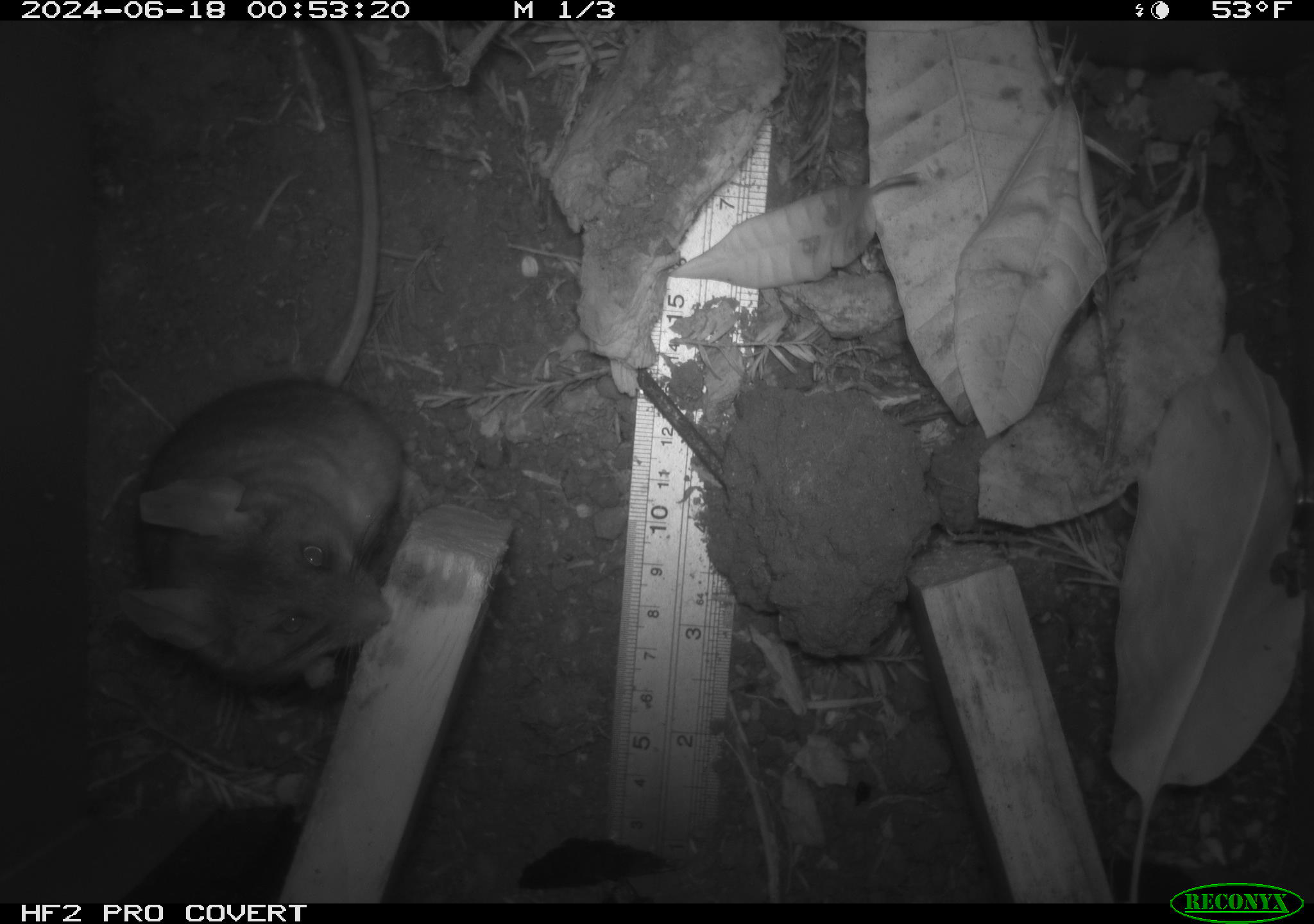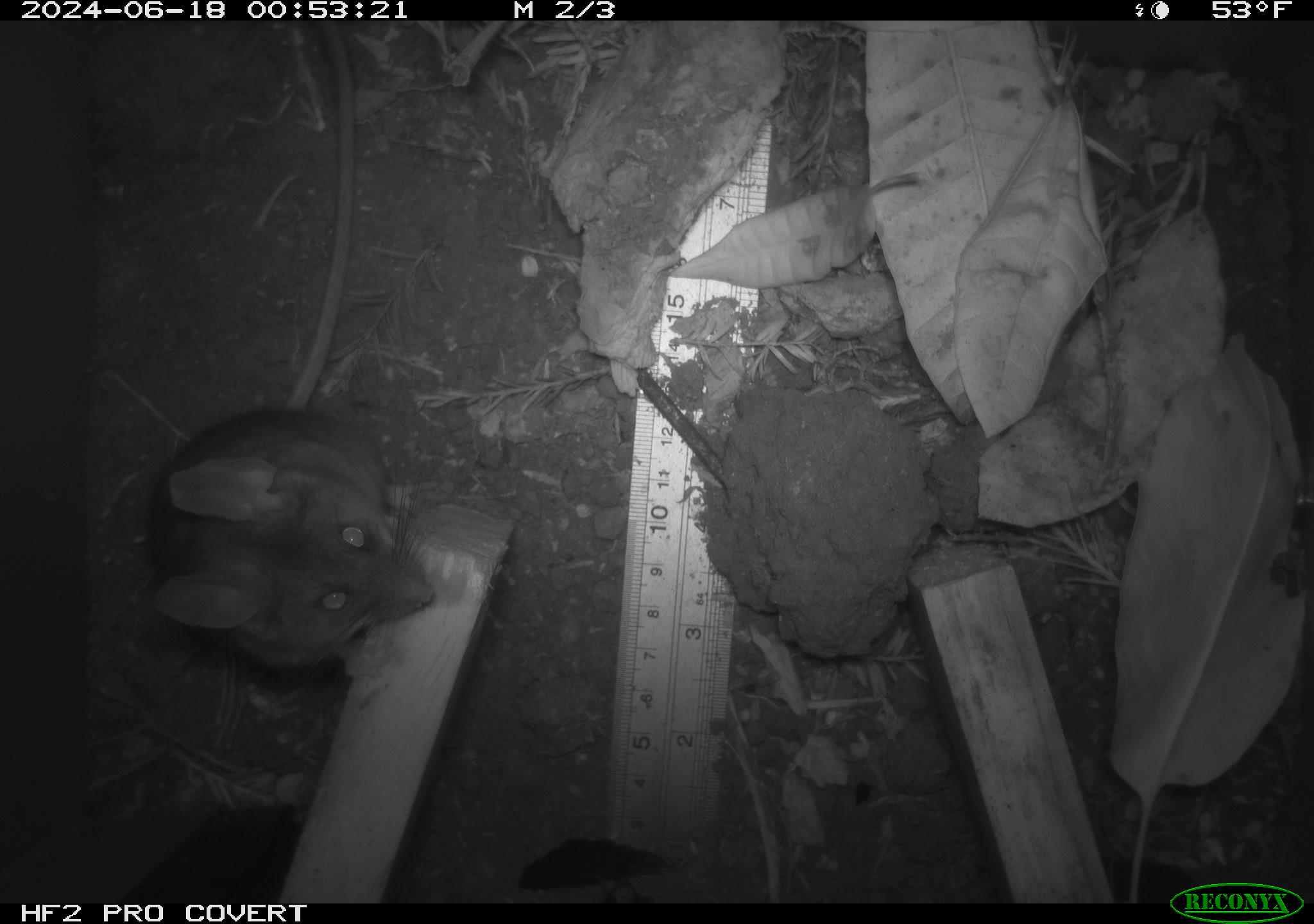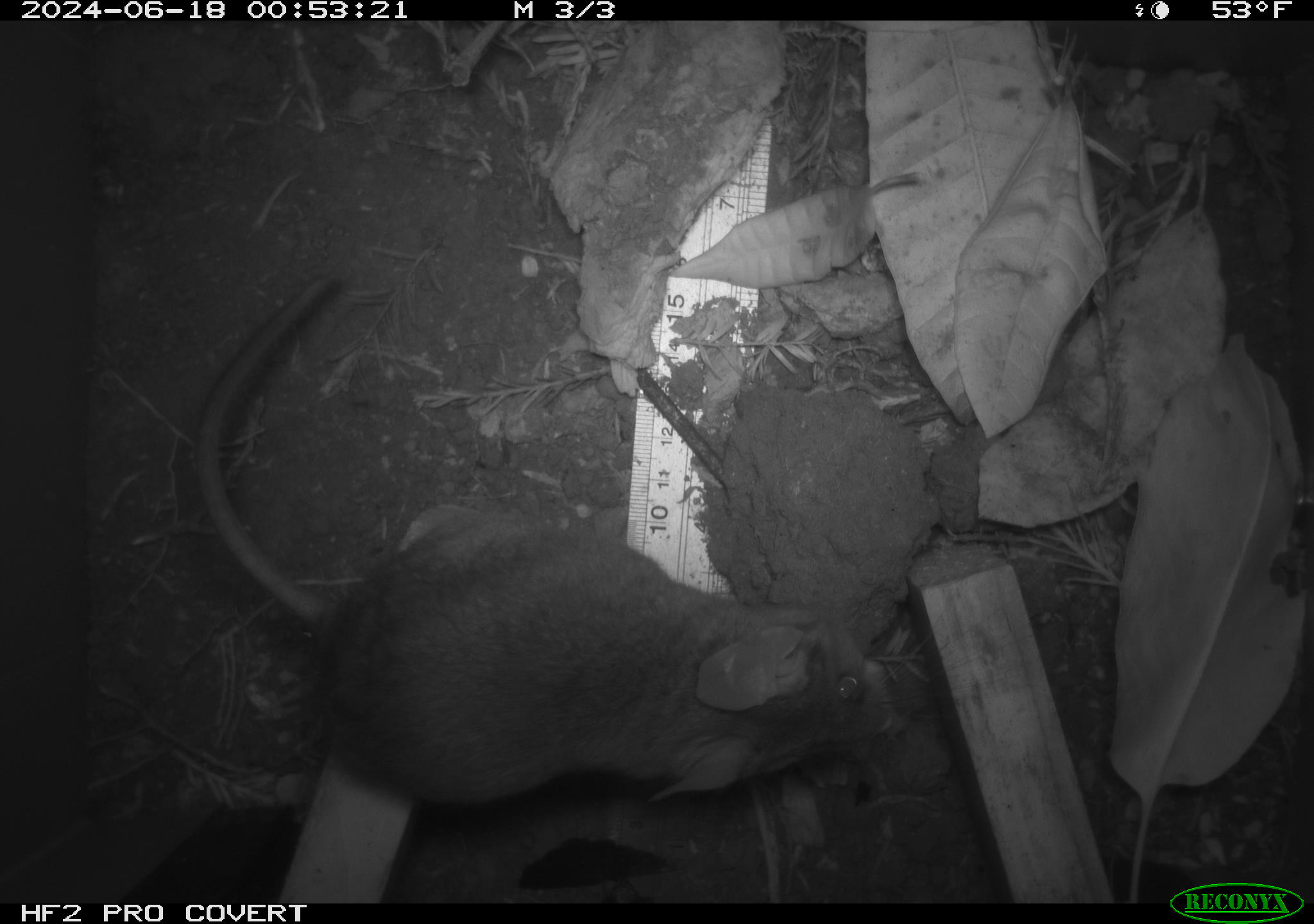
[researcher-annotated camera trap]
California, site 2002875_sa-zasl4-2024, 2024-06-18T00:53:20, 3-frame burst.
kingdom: Animalia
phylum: Chordata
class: Mammalia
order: Rodentia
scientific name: Rodentia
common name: rodent